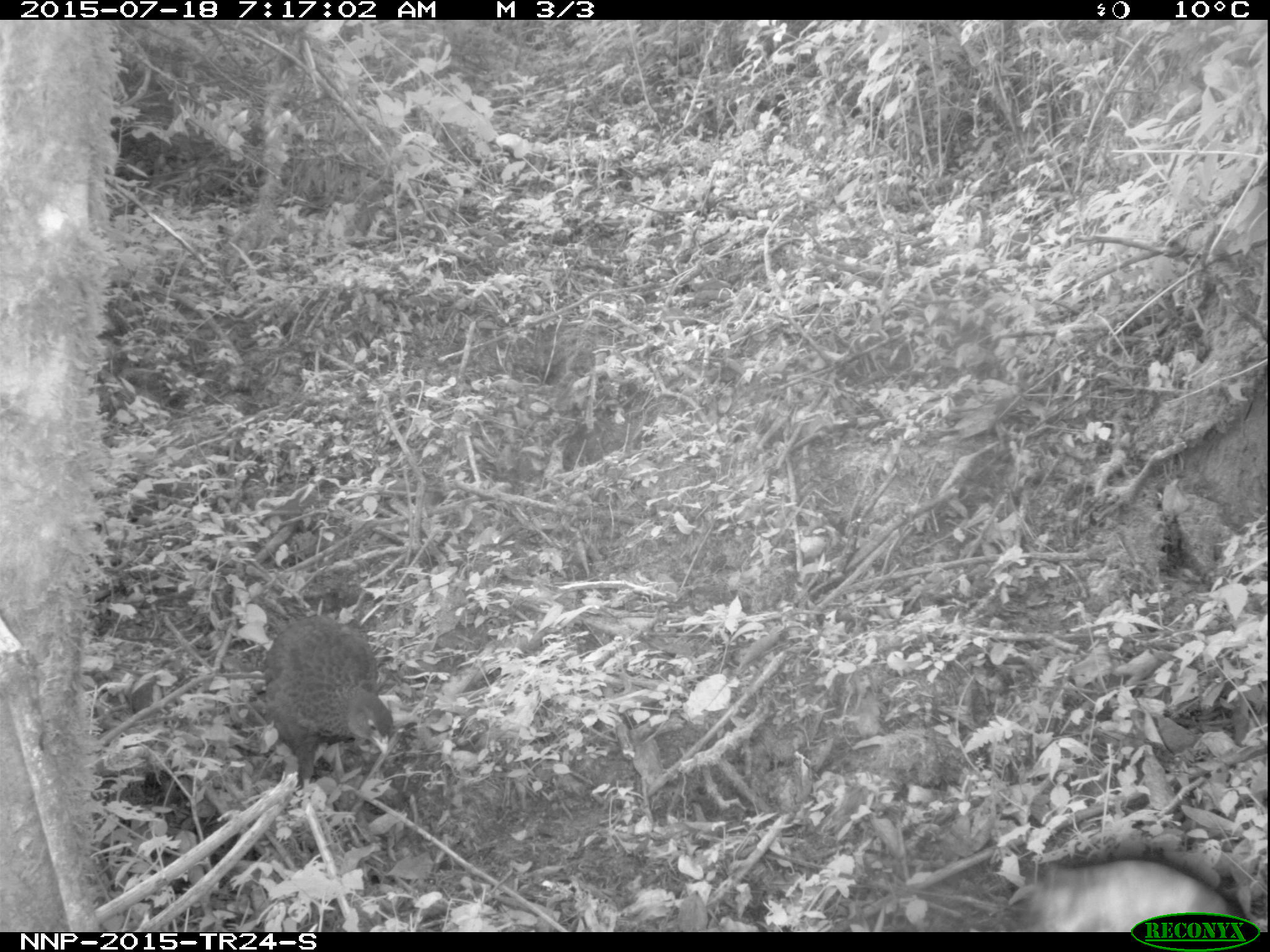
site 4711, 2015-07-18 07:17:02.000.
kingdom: Animalia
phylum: Chordata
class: Aves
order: Galliformes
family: Phasianidae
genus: Pternistis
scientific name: Pternistis nobilis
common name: handsome francolin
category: francolinus nobilis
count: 1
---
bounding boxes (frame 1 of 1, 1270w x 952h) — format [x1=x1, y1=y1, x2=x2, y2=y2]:
francolinus nobilis: [x1=263, y1=612, x2=398, y2=803]; [x1=999, y1=850, x2=1234, y2=928]